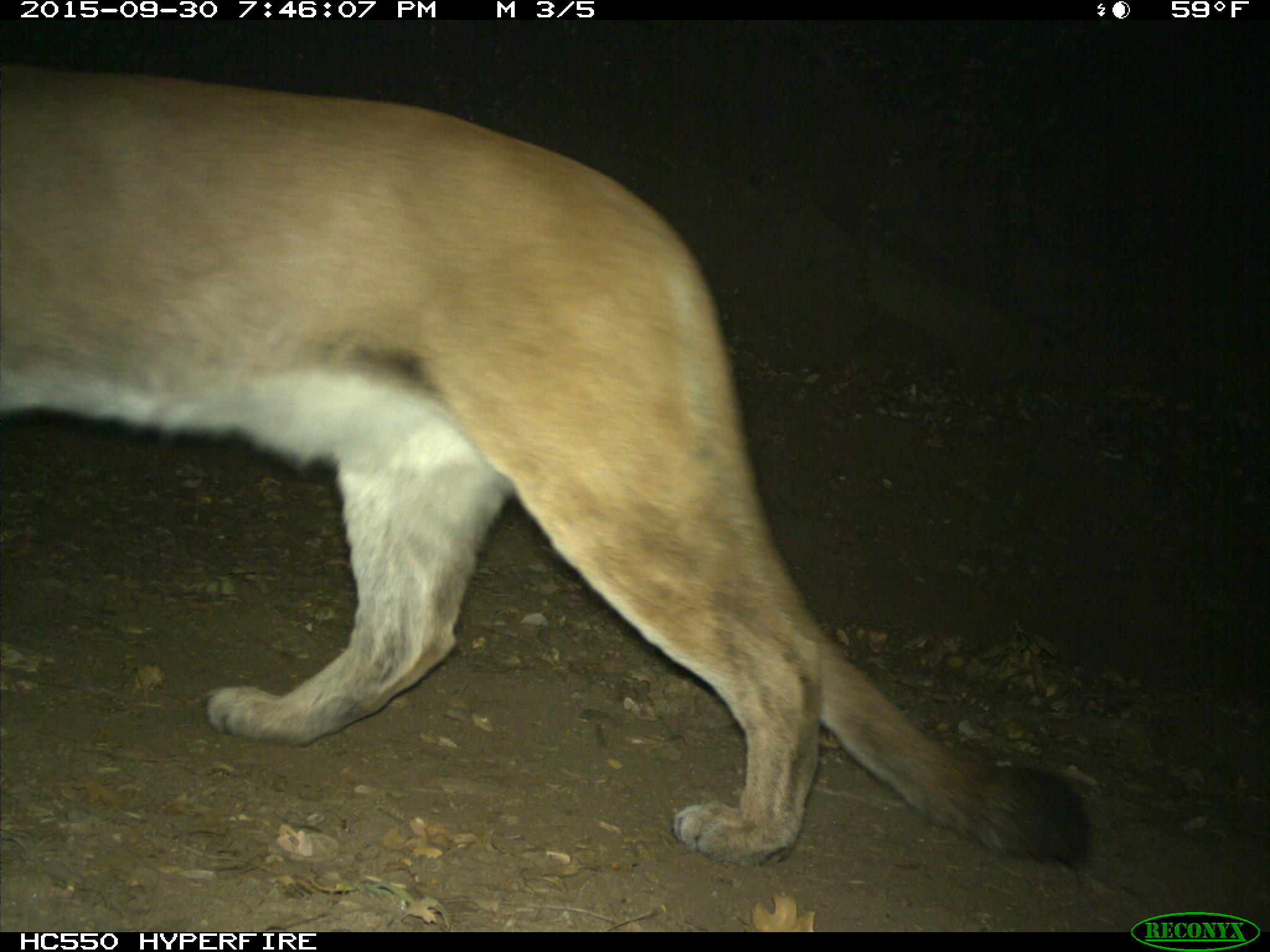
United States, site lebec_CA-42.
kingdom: Animalia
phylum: Chordata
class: Mammalia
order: Carnivora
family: Felidae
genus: Puma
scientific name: Puma concolor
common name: mountain lion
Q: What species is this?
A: Puma concolor (mountain lion).